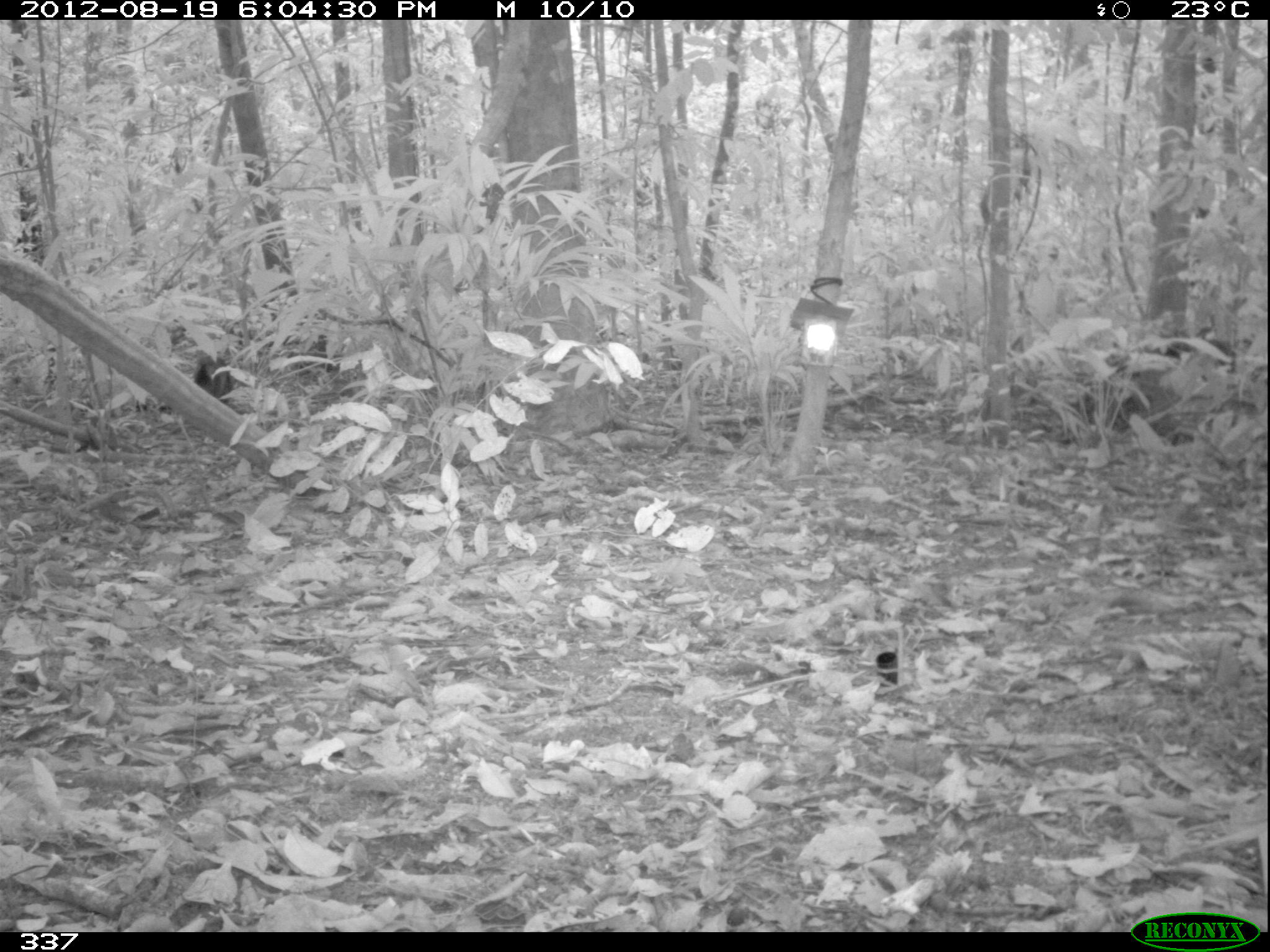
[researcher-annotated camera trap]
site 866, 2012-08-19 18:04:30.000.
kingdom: Animalia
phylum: Chordata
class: Mammalia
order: Carnivora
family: Canidae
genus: Atelocynus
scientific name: Atelocynus microtis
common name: short-eared dog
Atelocynus microtis (short-eared dog).